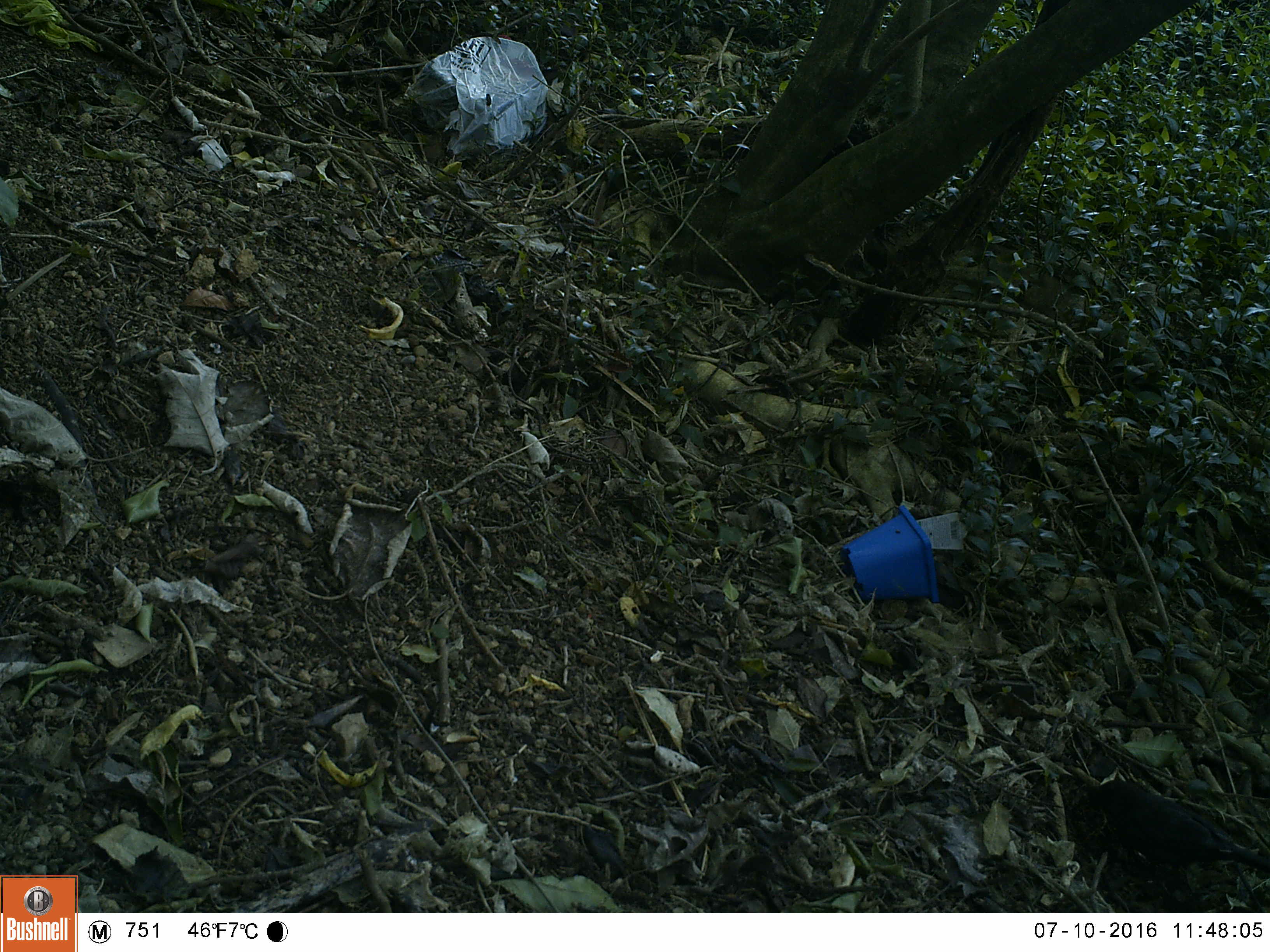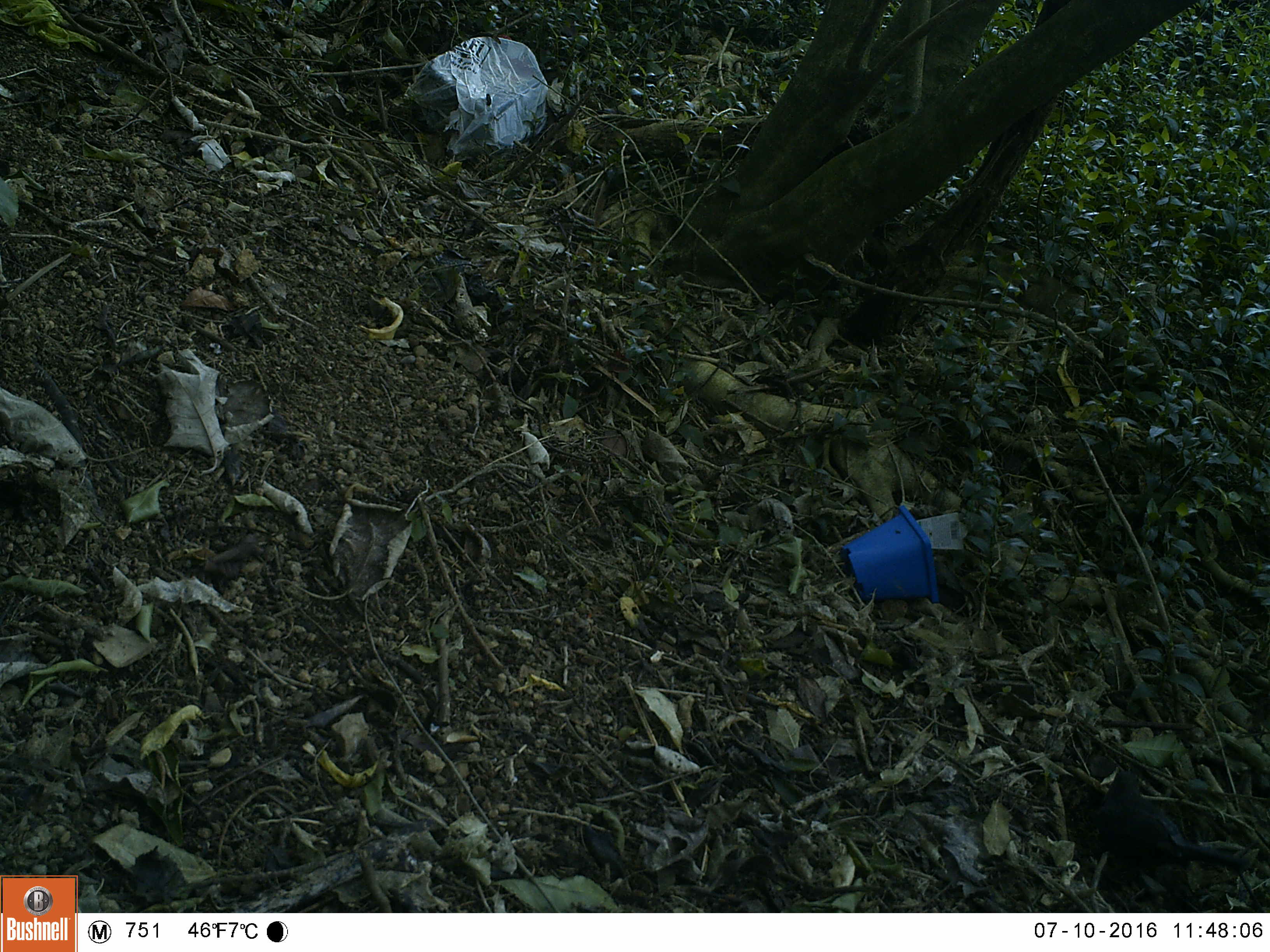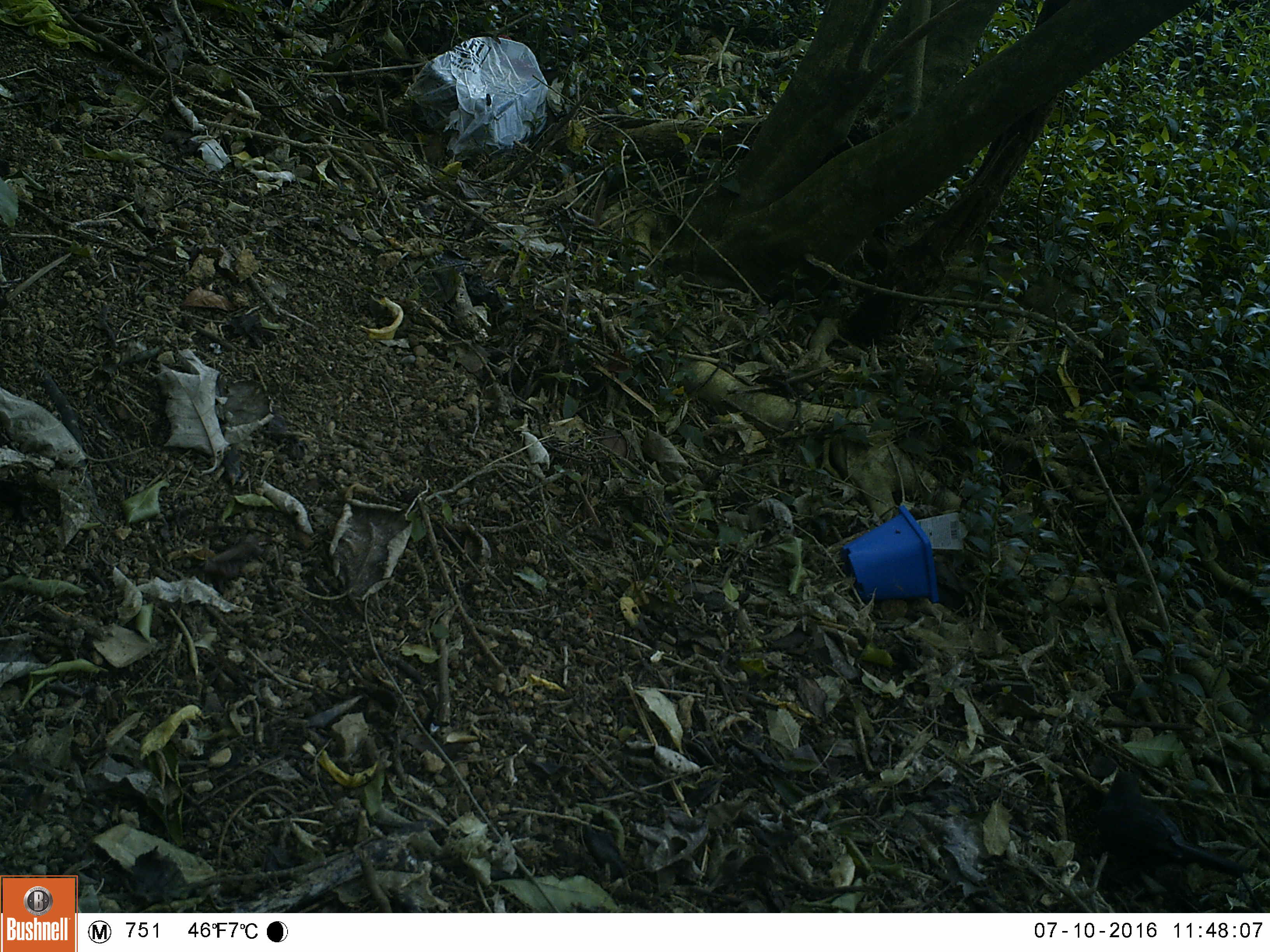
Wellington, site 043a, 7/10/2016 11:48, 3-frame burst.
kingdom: Animalia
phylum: Chordata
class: Aves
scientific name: Aves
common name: bird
Bird (Aves).